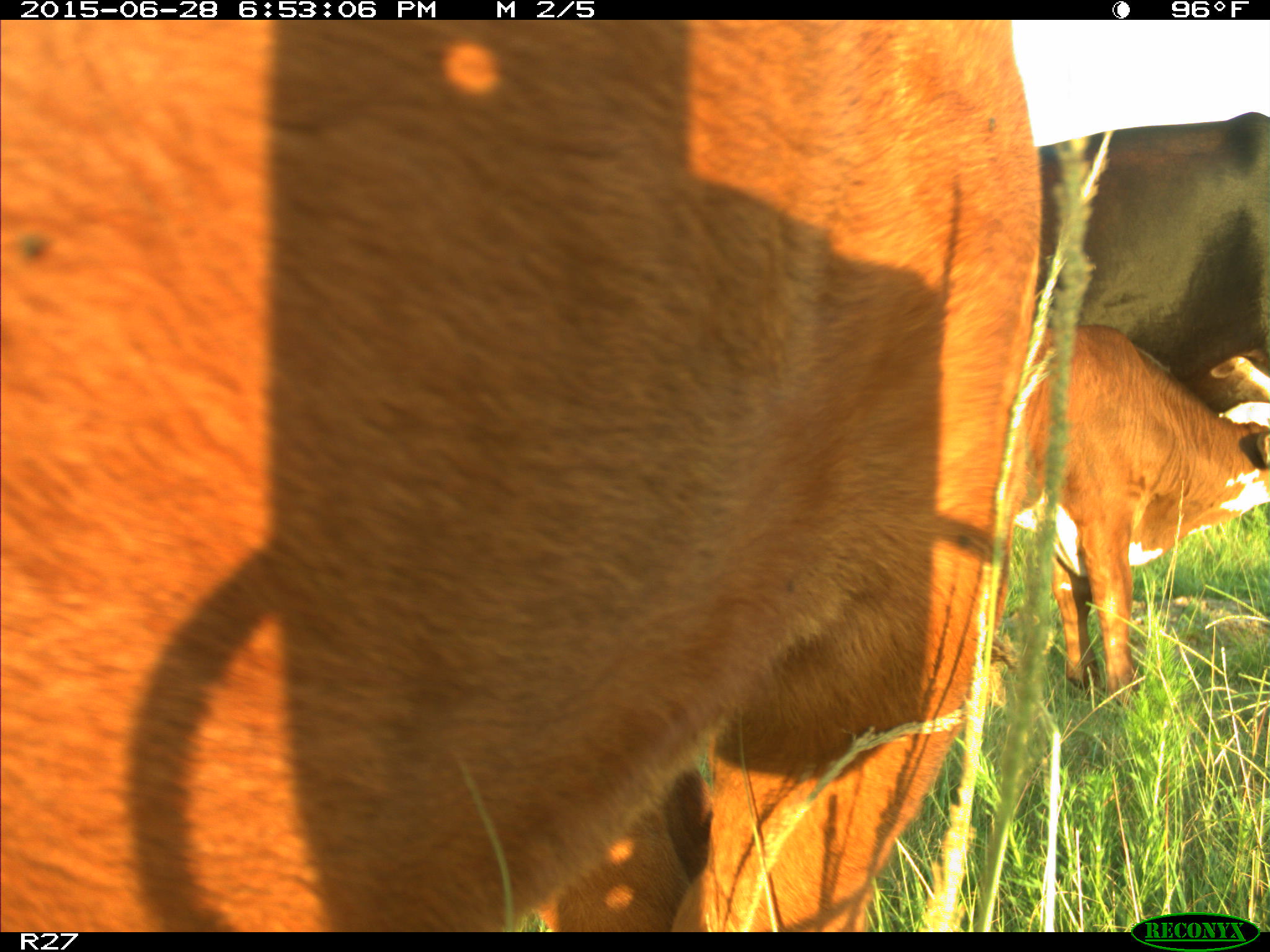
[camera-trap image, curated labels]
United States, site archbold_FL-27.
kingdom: Animalia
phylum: Chordata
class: Mammalia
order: Artiodactyla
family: Bovidae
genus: Bos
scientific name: Bos taurus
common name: domestic cow